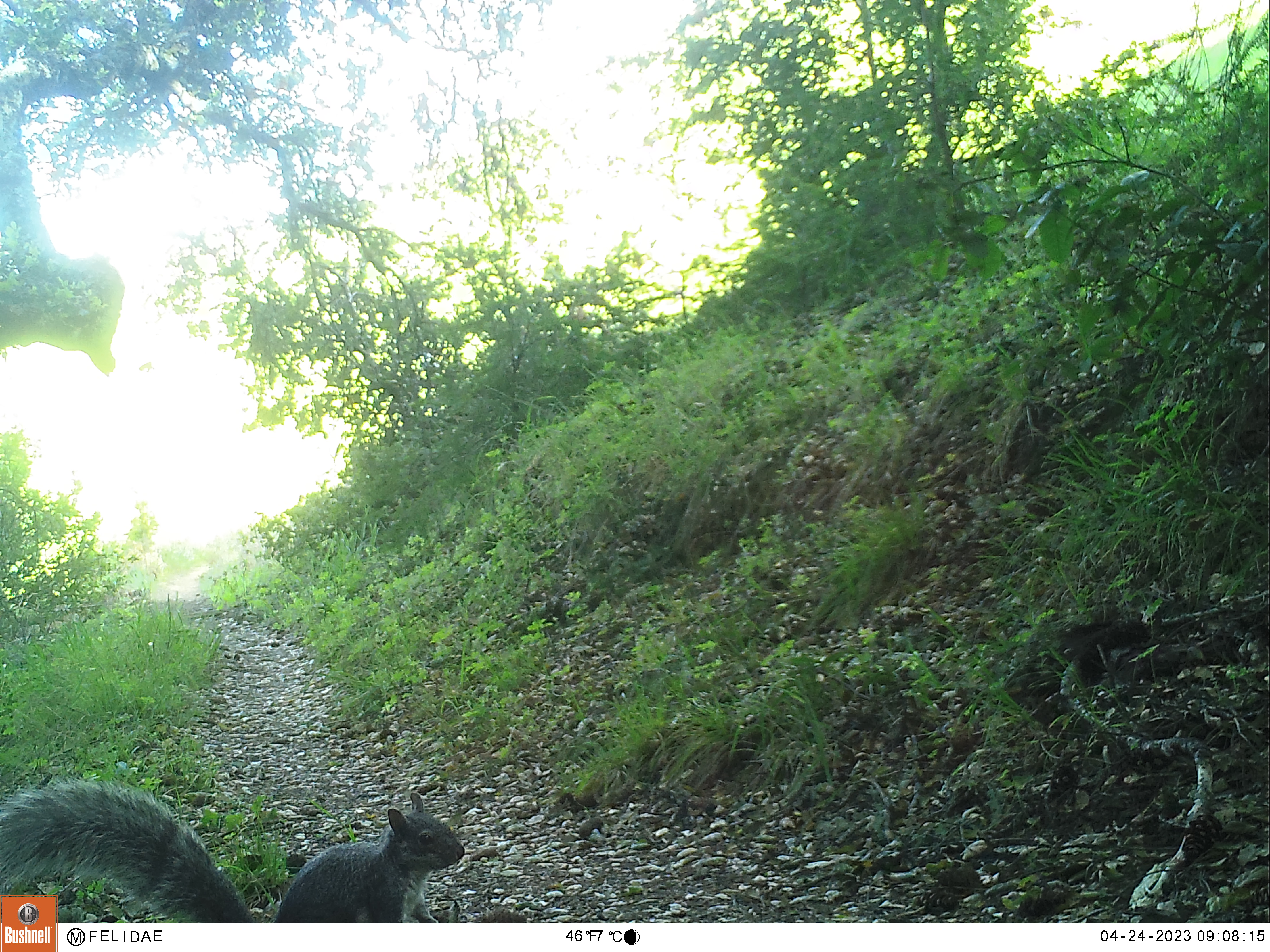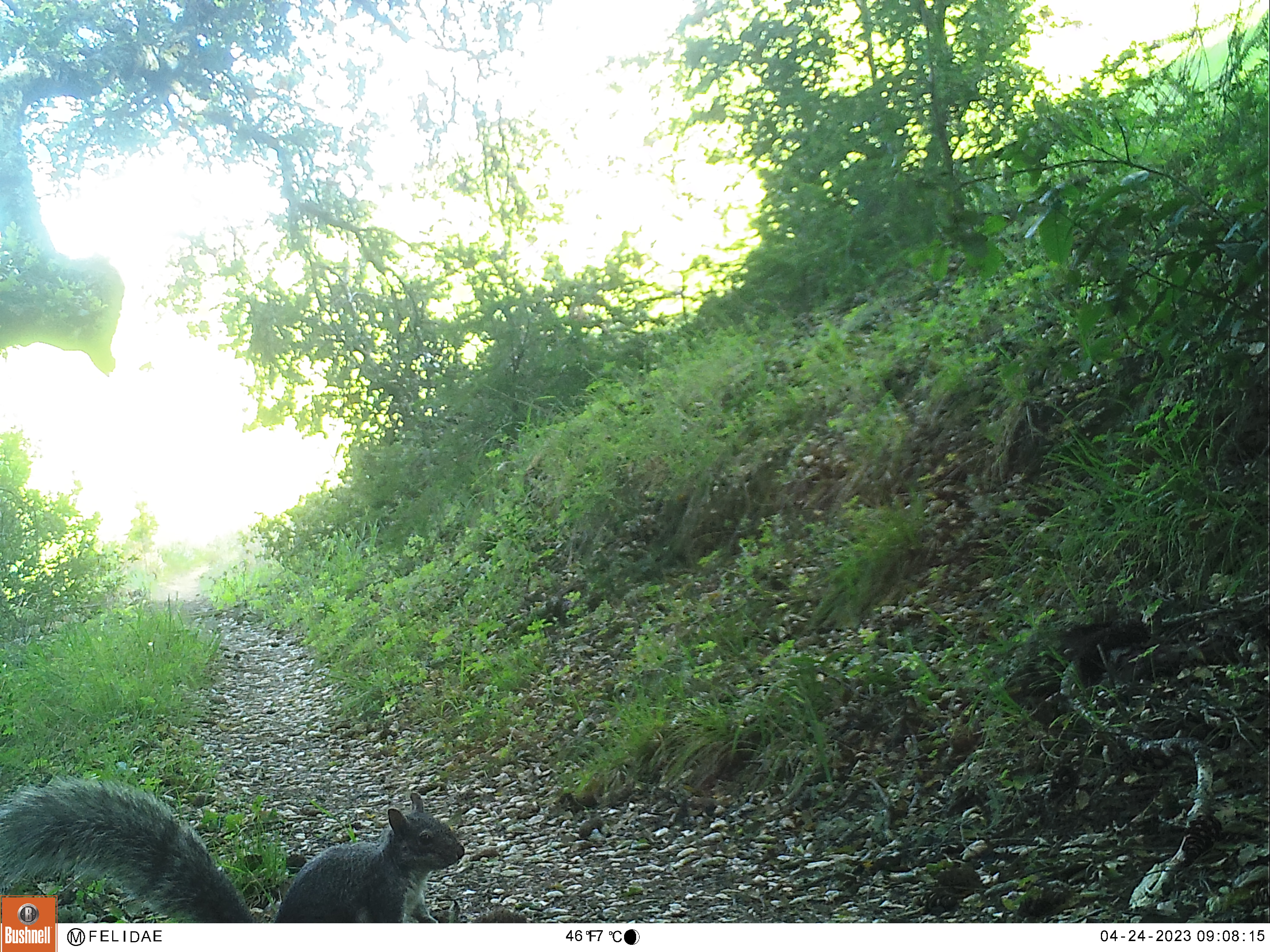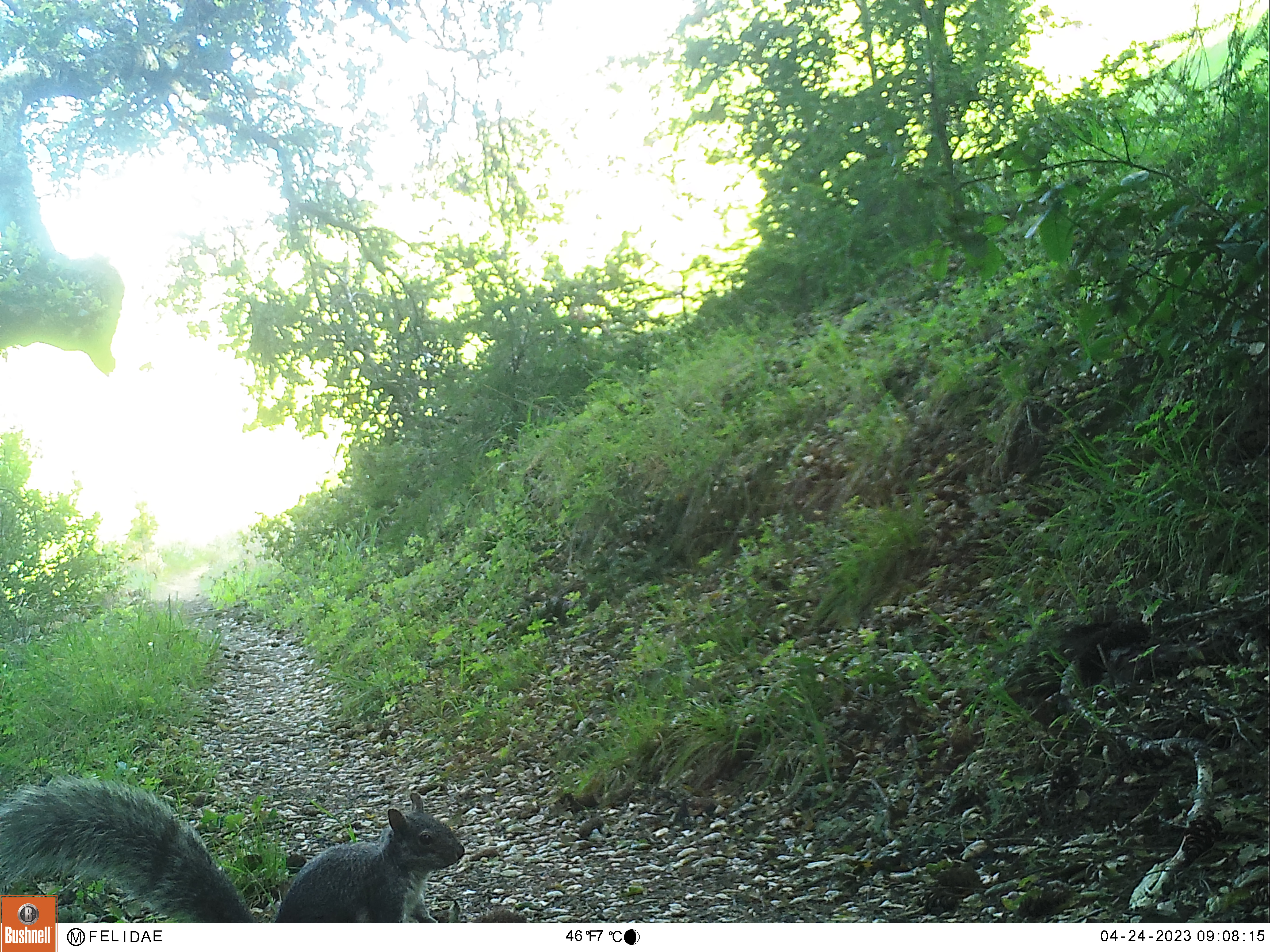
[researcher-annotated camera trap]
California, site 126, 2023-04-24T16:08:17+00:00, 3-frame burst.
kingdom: Animalia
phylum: Chordata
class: Mammalia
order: Rodentia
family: Sciuridae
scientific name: Sciuridae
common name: squirrel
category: unknown squirrel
Unknown squirrel (squirrel) (Sciuridae).